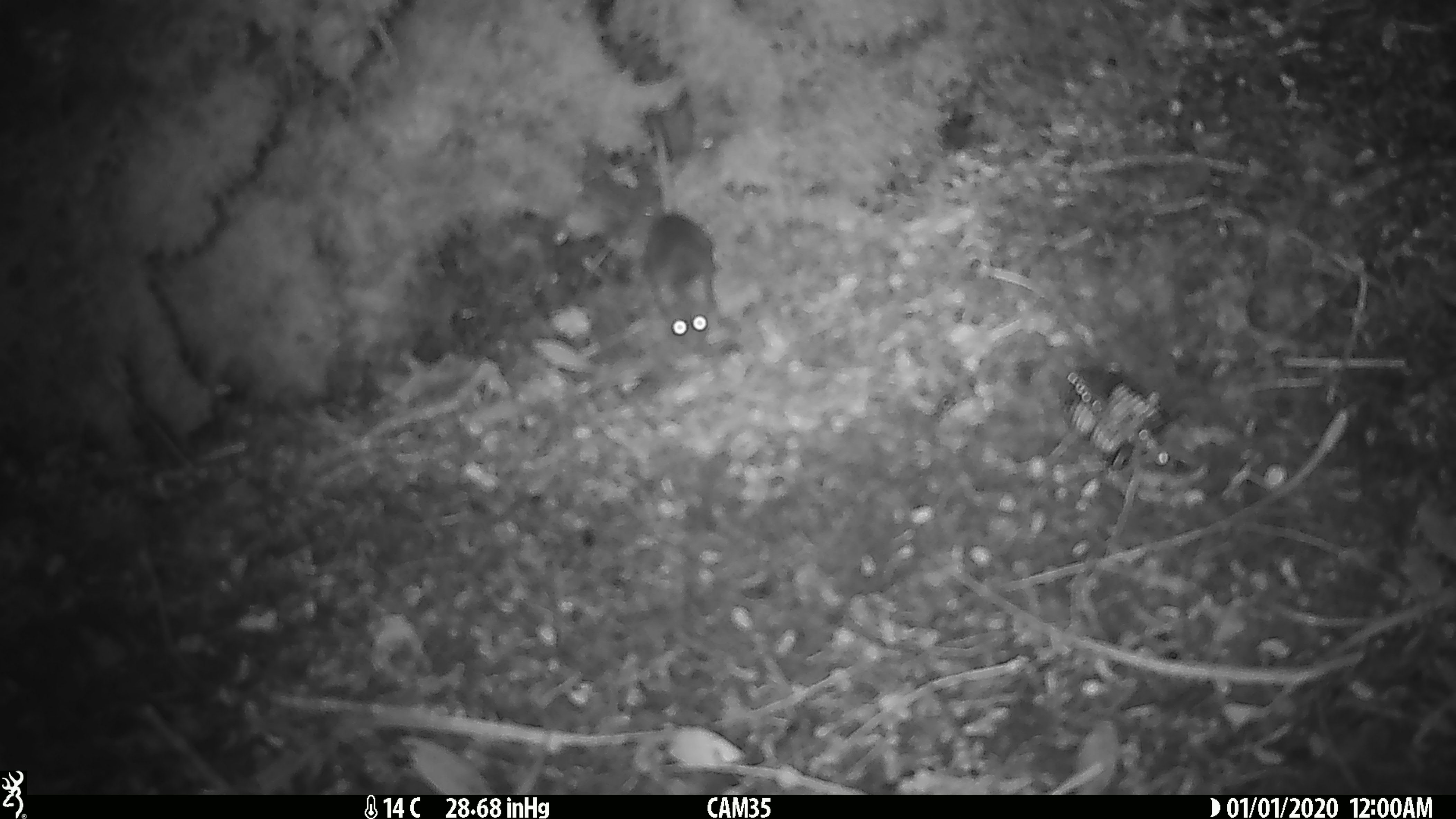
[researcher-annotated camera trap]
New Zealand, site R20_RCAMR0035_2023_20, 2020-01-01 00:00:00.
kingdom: Animalia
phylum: Chordata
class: Mammalia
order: Rodentia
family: Muridae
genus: Mus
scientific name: Mus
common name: mouse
Mouse (Mus).